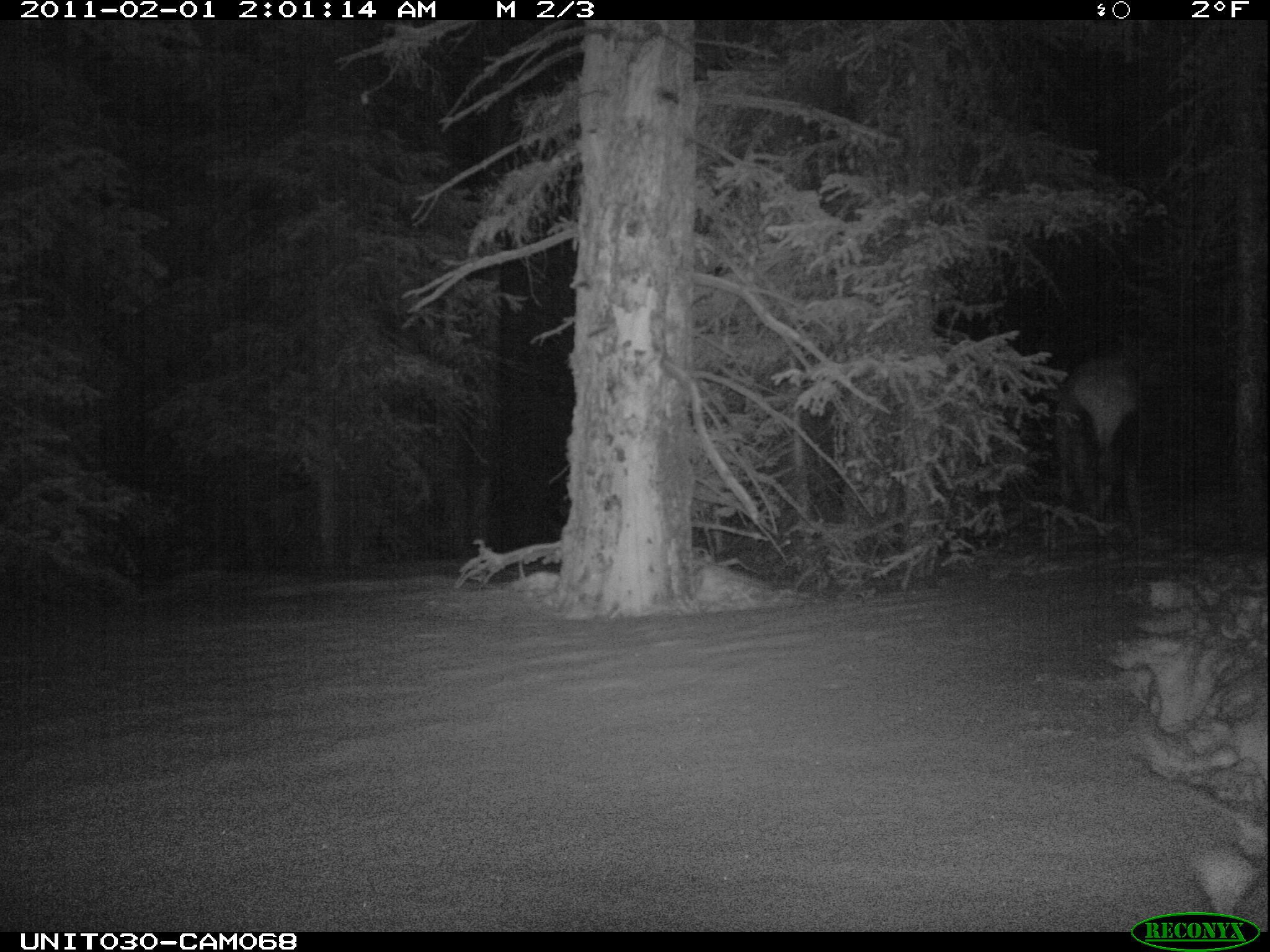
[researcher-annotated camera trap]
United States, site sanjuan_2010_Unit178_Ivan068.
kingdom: Animalia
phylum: Chordata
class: Mammalia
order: Artiodactyla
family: Cervidae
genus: Cervus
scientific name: Cervus elaphus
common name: red deer